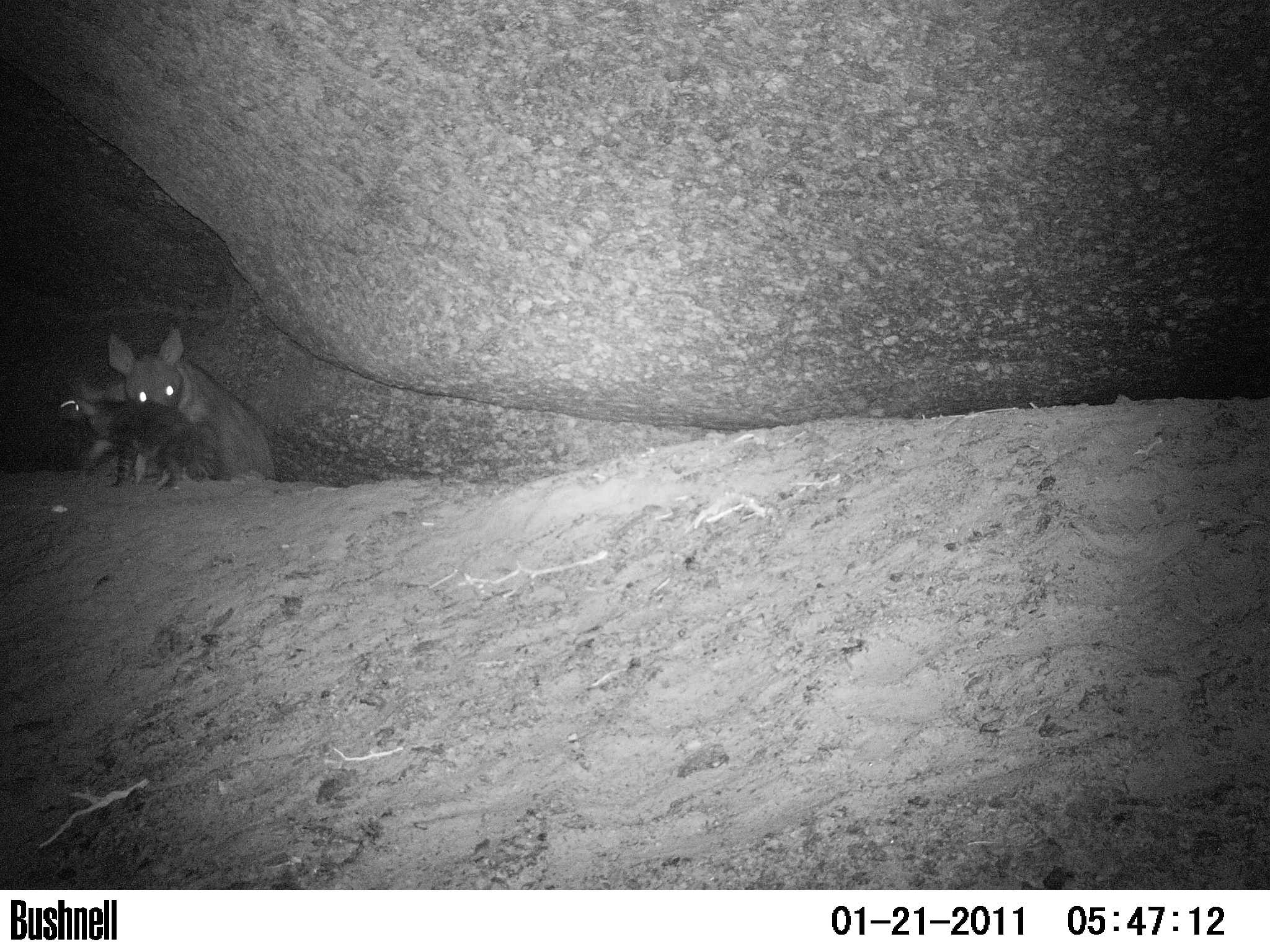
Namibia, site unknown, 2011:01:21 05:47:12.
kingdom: Animalia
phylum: Chordata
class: Mammalia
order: Carnivora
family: Hyaenidae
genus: Parahyaena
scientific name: Parahyaena brunnea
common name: brown hyena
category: hyaena brunnea